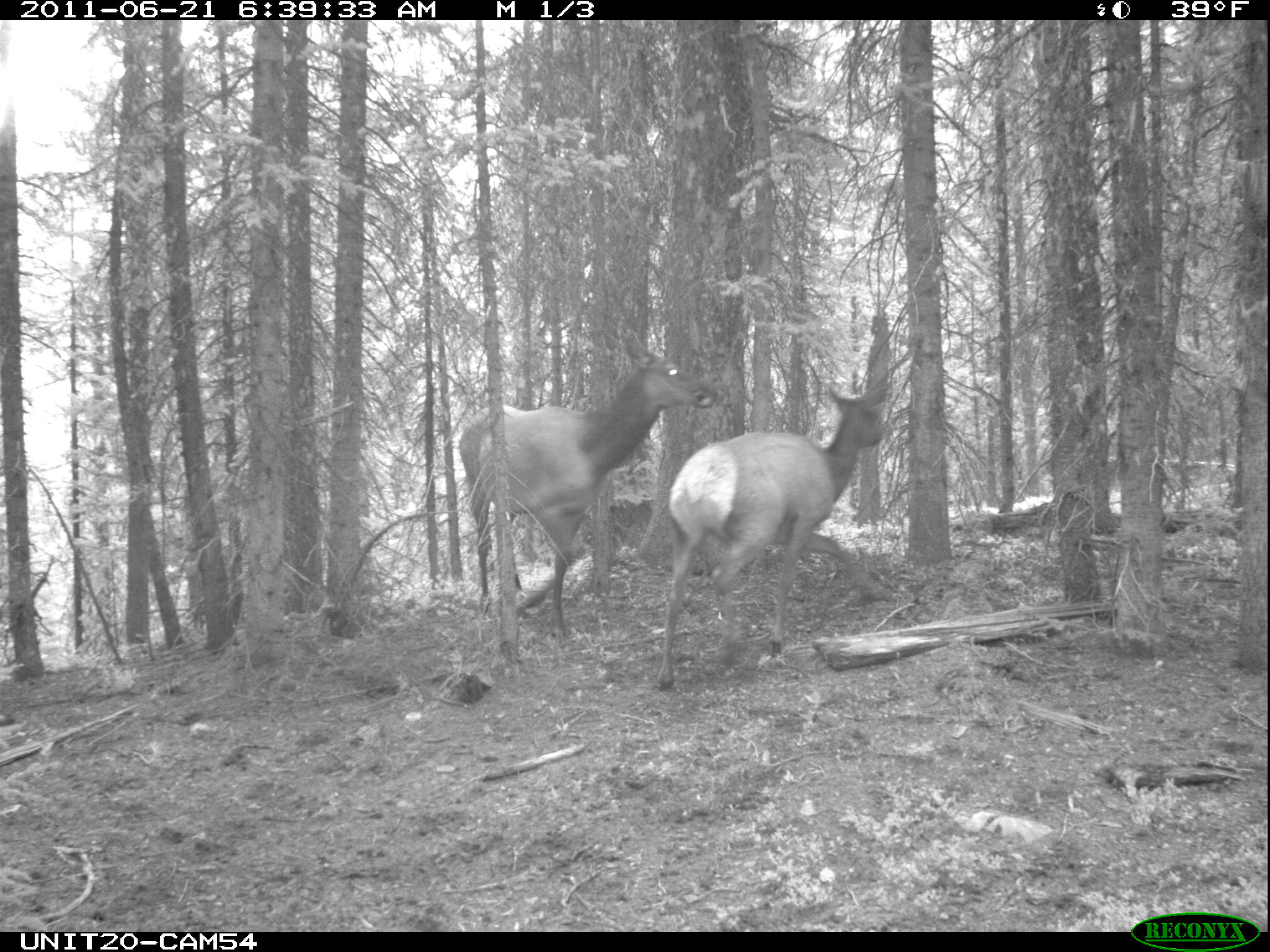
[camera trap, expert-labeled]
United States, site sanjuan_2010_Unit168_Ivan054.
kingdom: Animalia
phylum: Chordata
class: Mammalia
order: Artiodactyla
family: Cervidae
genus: Cervus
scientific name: Cervus elaphus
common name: red deer